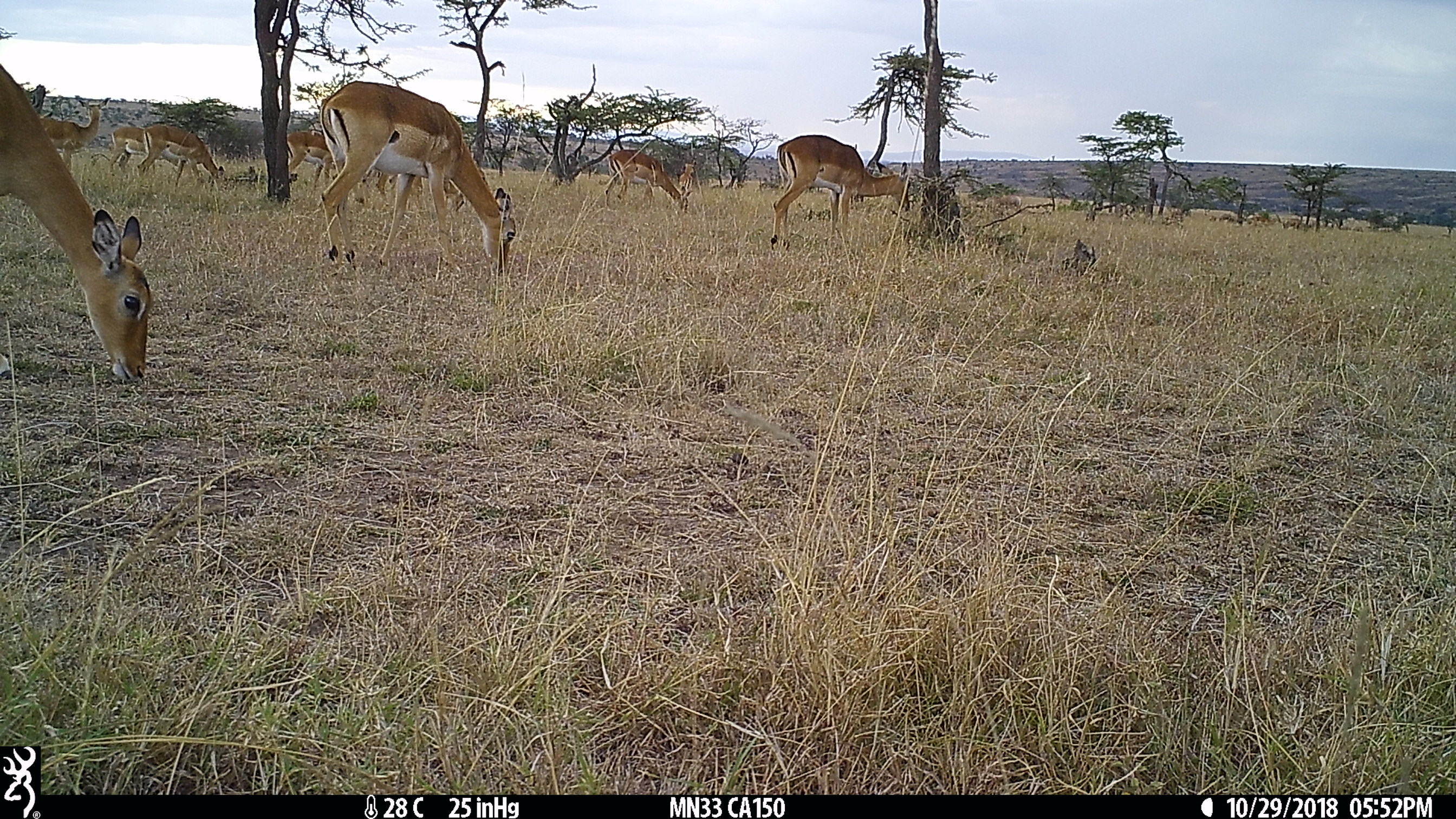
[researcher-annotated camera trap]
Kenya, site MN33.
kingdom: Animalia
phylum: Chordata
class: Mammalia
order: Artiodactyla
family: Bovidae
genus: Aepyceros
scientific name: Aepyceros melampus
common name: impala